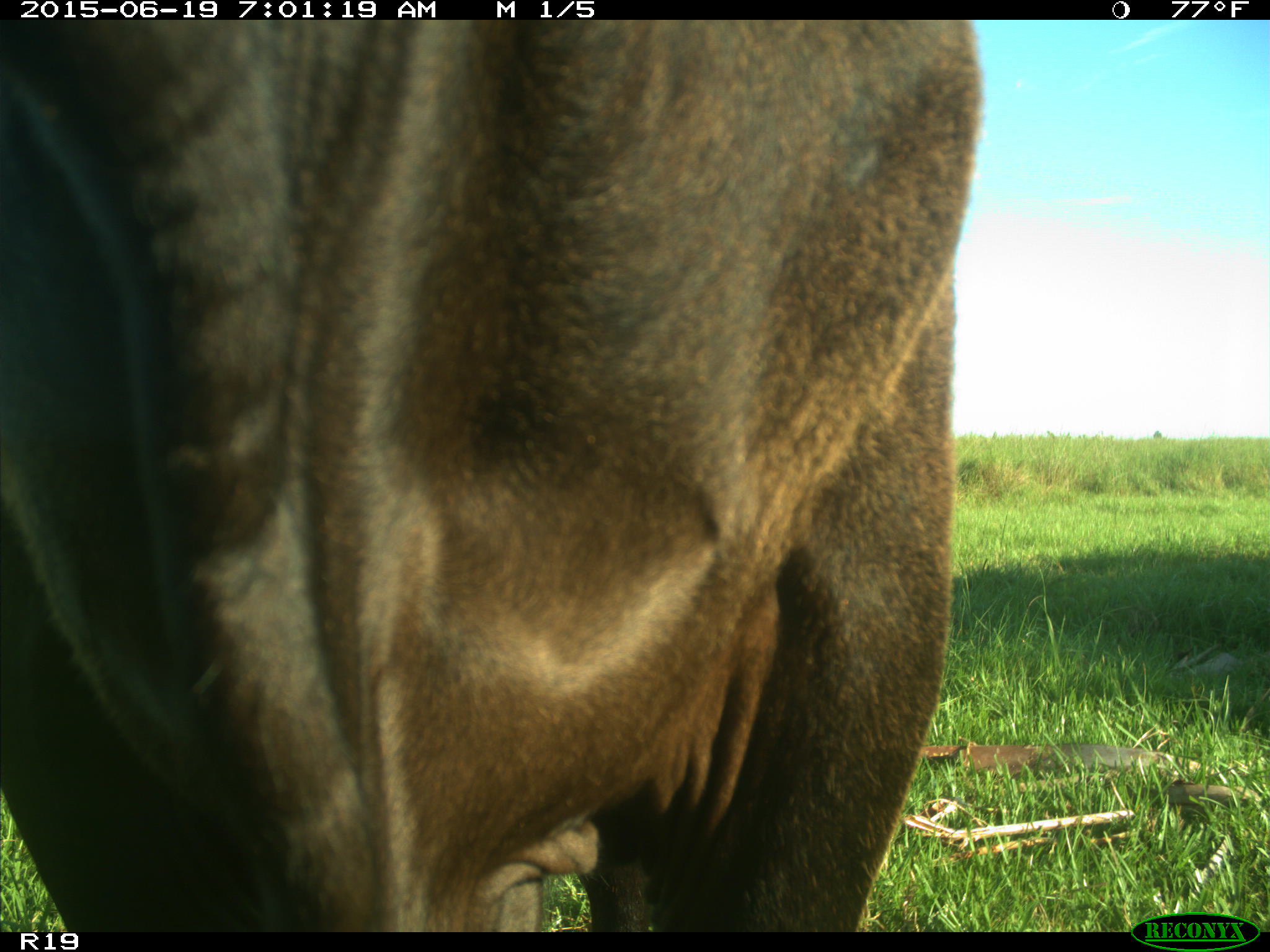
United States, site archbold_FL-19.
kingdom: Animalia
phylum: Chordata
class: Mammalia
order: Artiodactyla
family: Bovidae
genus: Bos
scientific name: Bos taurus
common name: domestic cow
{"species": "Bos taurus (domestic cow)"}